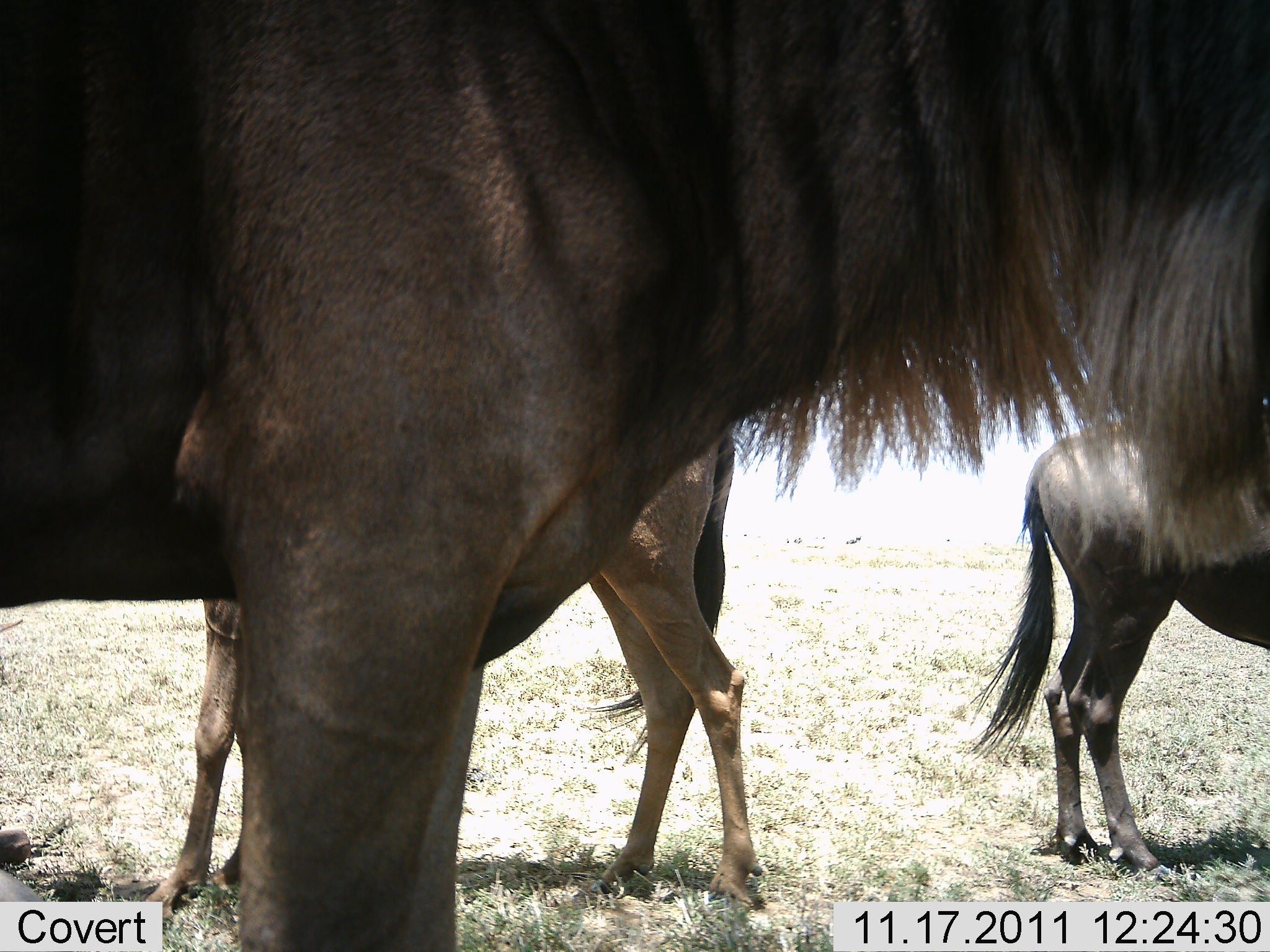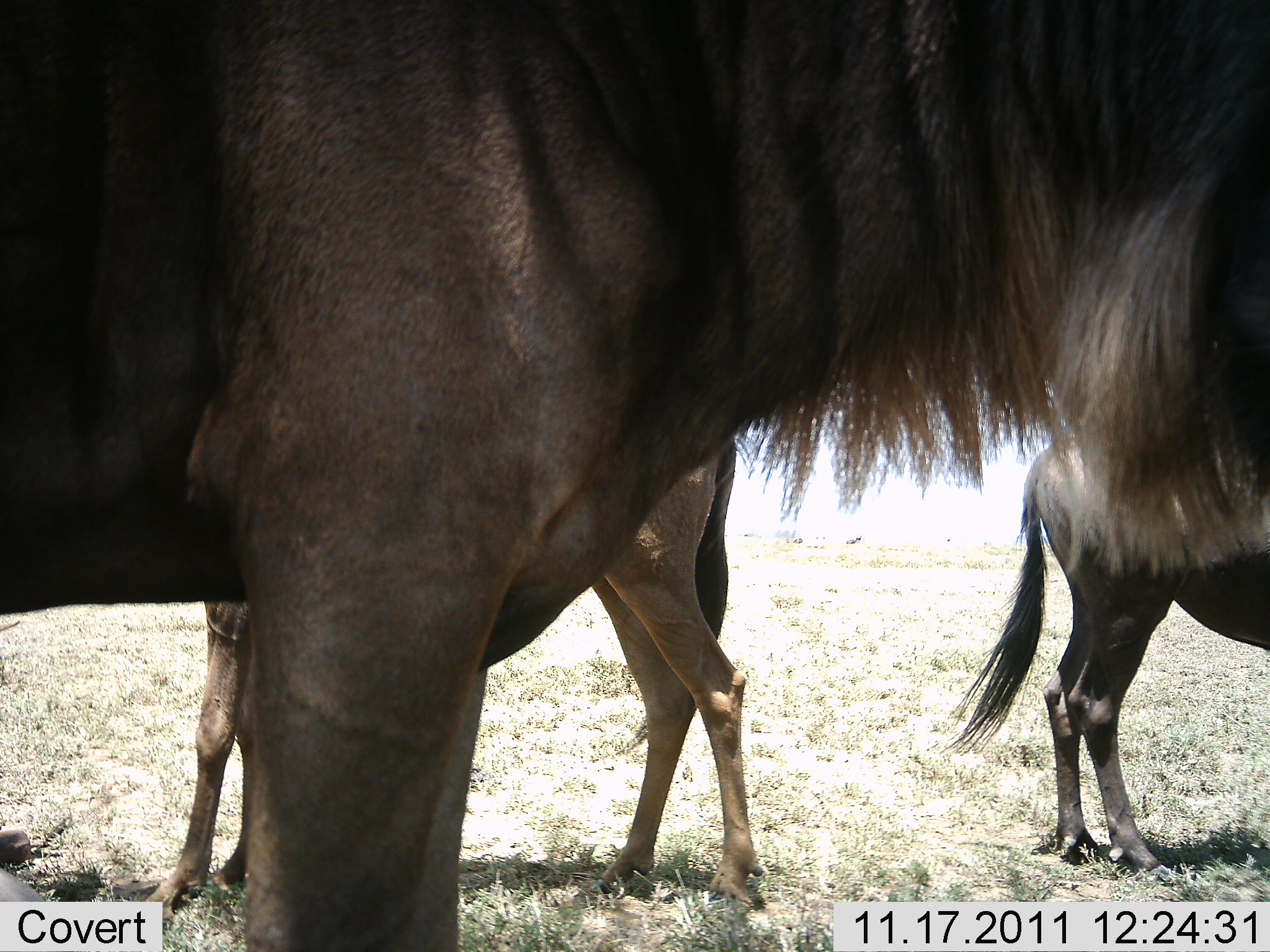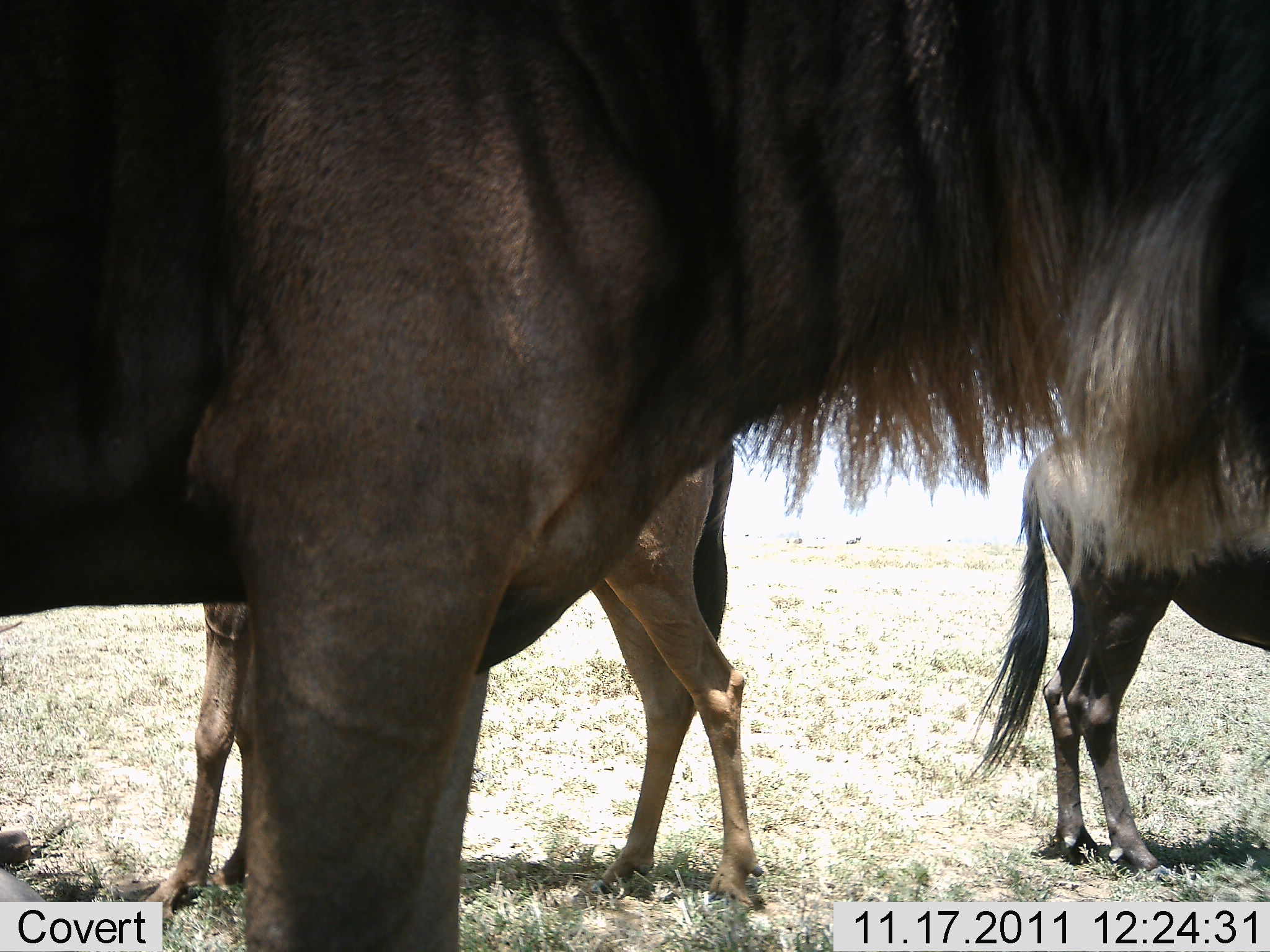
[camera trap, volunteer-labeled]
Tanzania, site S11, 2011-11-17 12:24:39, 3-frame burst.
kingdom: Animalia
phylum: Chordata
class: Mammalia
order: Artiodactyla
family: Bovidae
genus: Connochaetes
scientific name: Connochaetes taurinus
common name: blue wildebeest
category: wildebeest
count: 3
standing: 86%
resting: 21%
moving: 0%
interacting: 0%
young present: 14%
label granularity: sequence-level